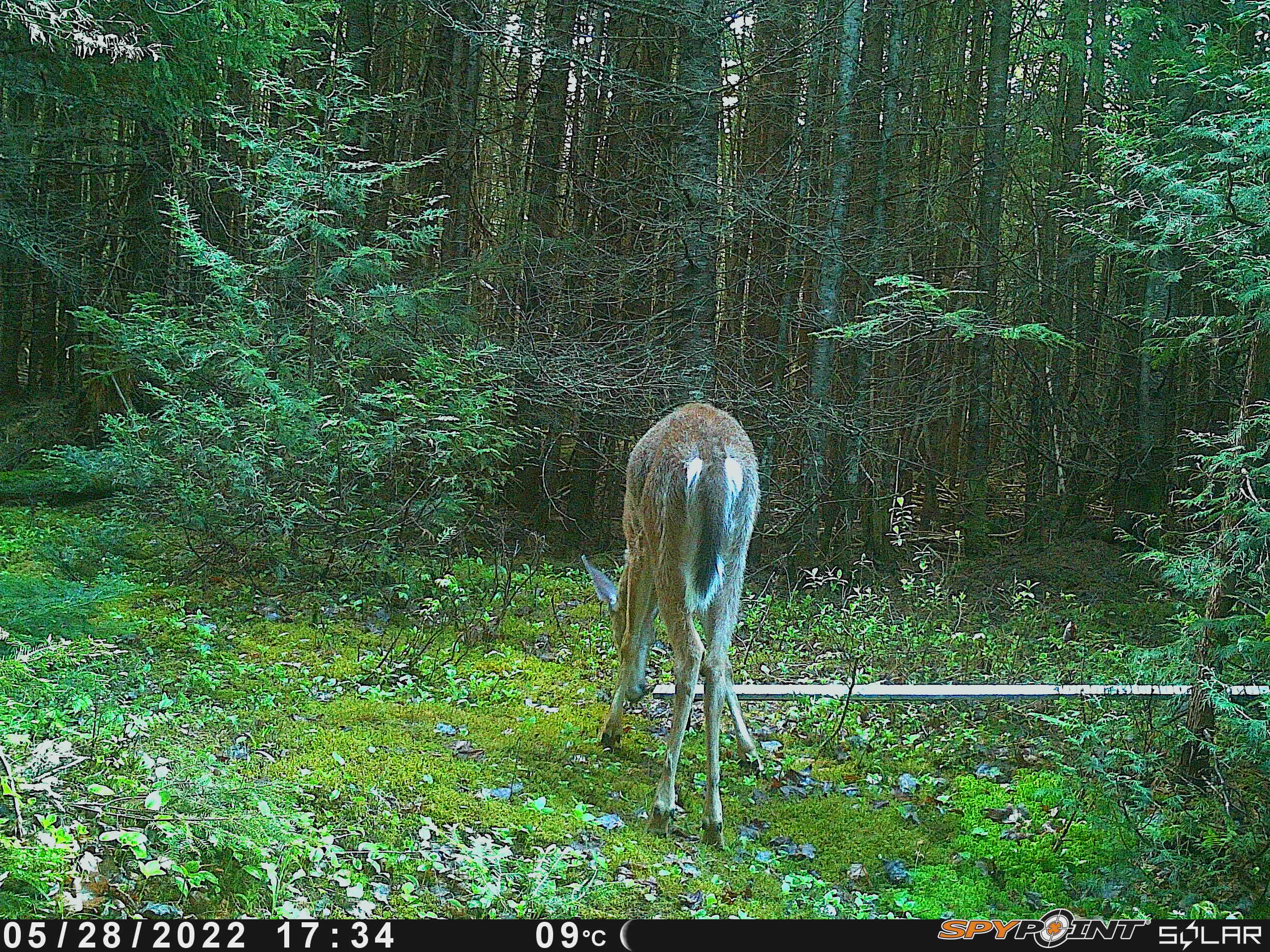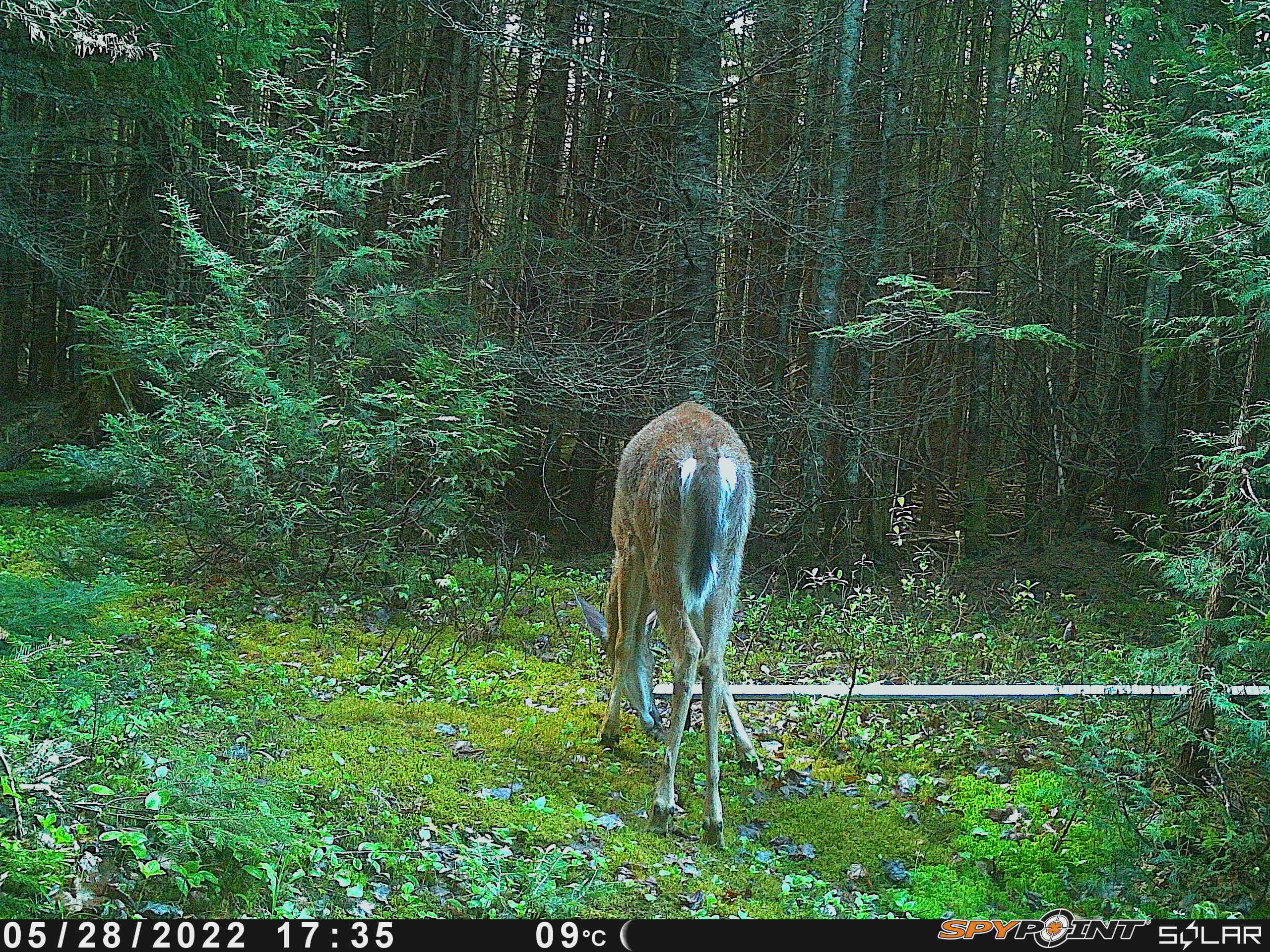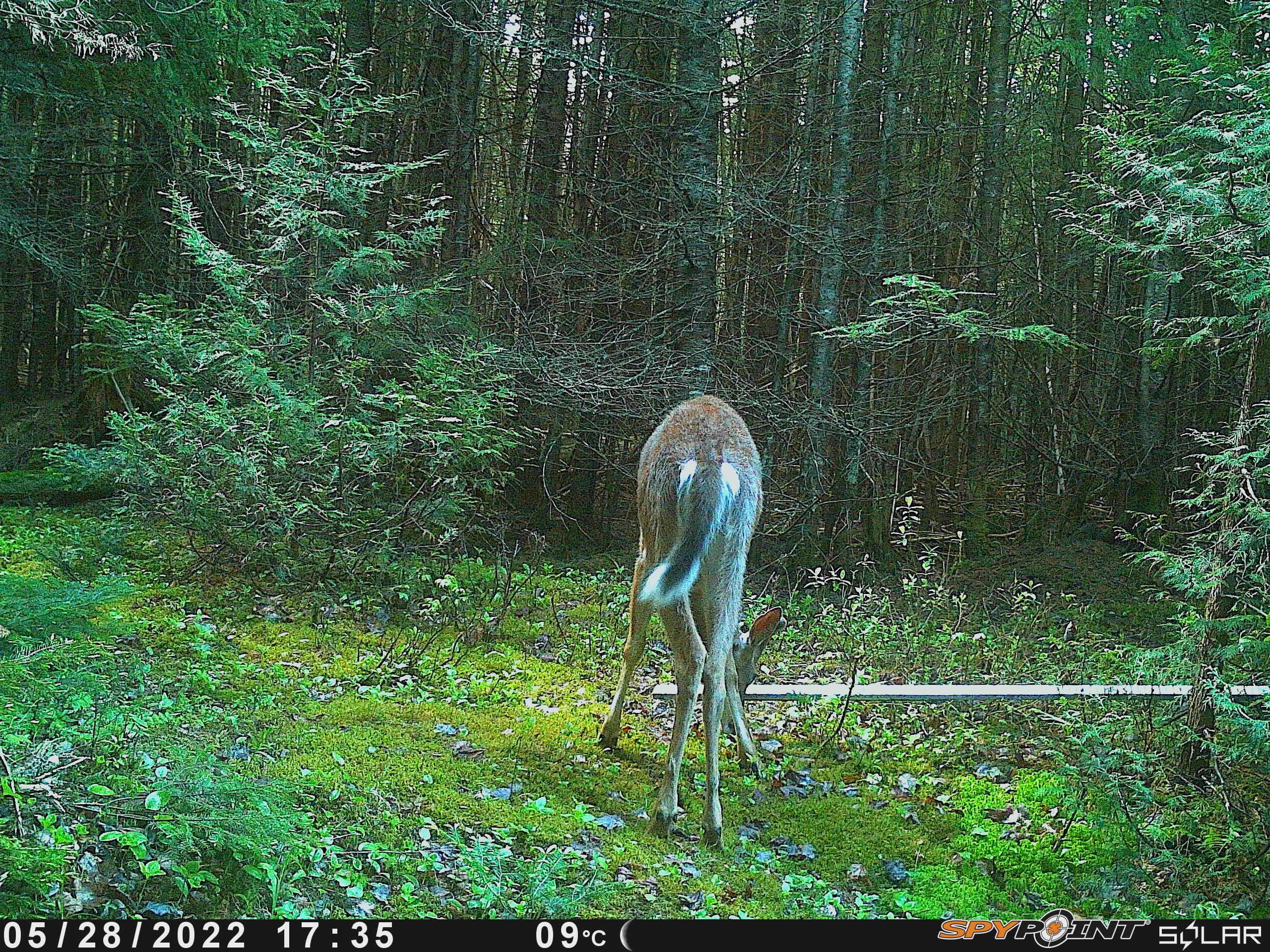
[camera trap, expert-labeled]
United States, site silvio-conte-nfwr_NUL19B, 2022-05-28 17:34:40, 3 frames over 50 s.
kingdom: Animalia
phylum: Chordata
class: Mammalia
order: Artiodactyla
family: Cervidae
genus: Odocoileus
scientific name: Odocoileus virginianus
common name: white-tailed deer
White-tailed deer (Odocoileus virginianus).